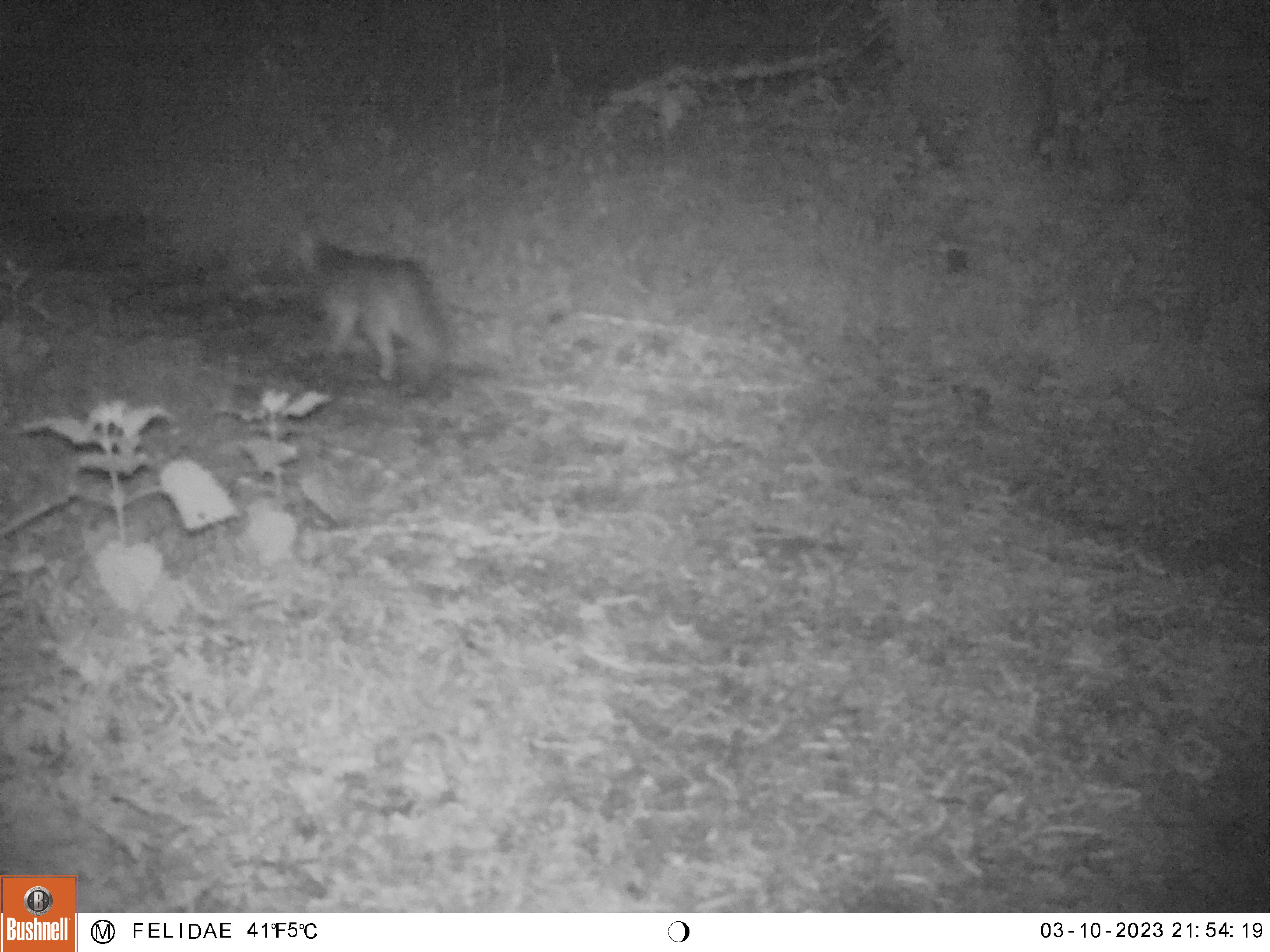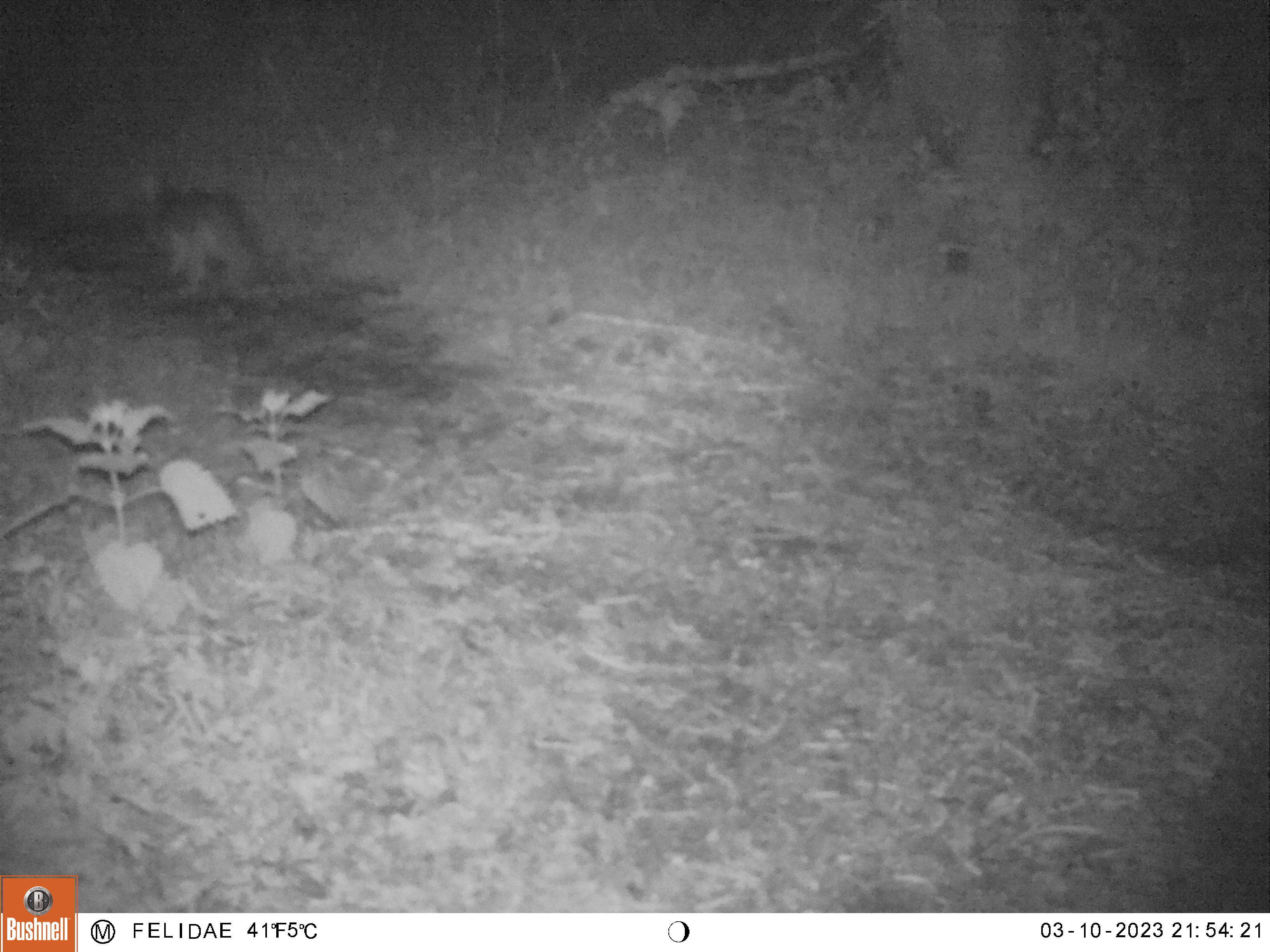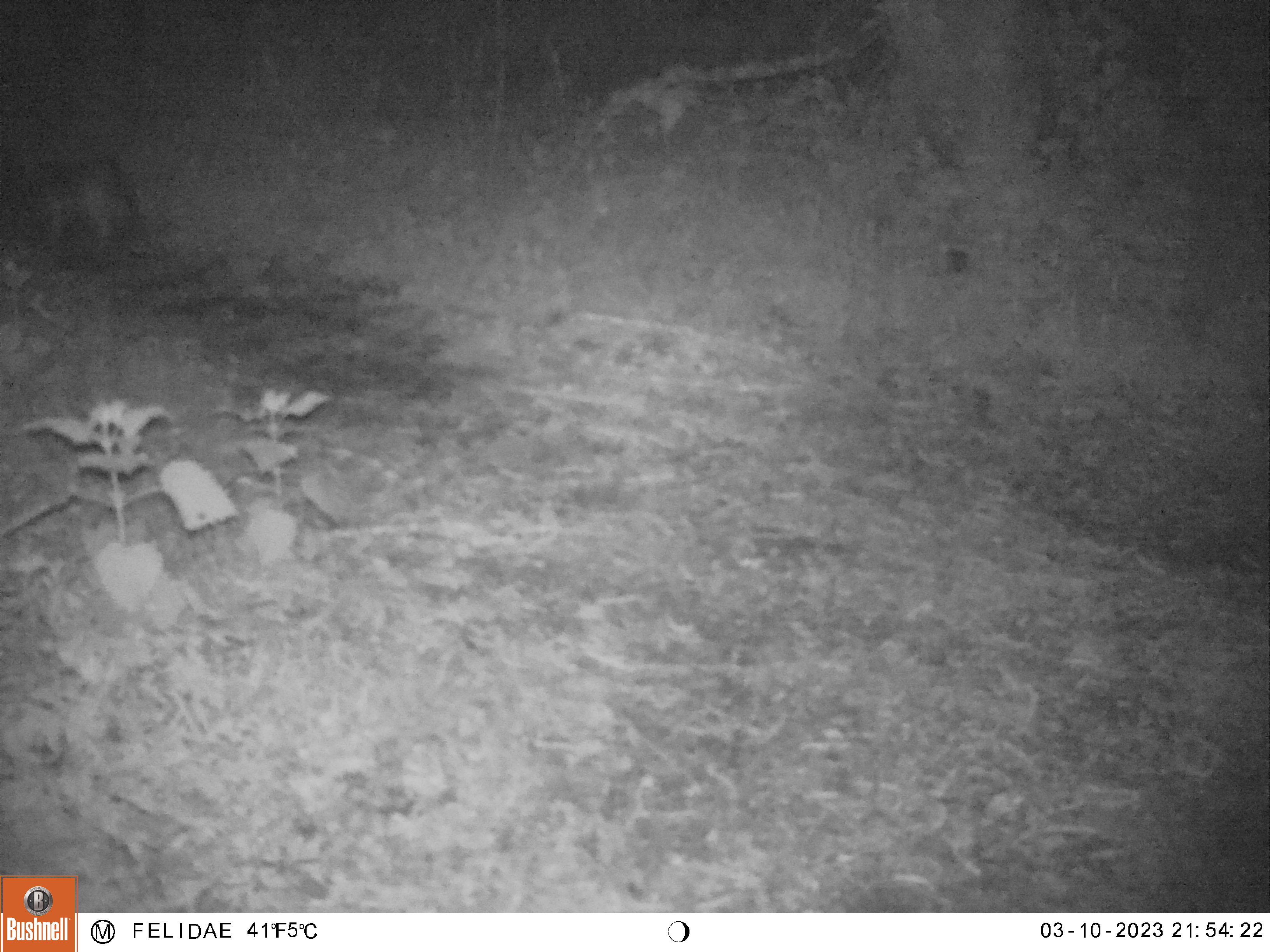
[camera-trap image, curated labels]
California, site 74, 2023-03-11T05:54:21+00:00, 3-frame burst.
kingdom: Animalia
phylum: Chordata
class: Mammalia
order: Carnivora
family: Canidae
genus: Urocyon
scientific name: Urocyon cinereoargenteus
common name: gray fox